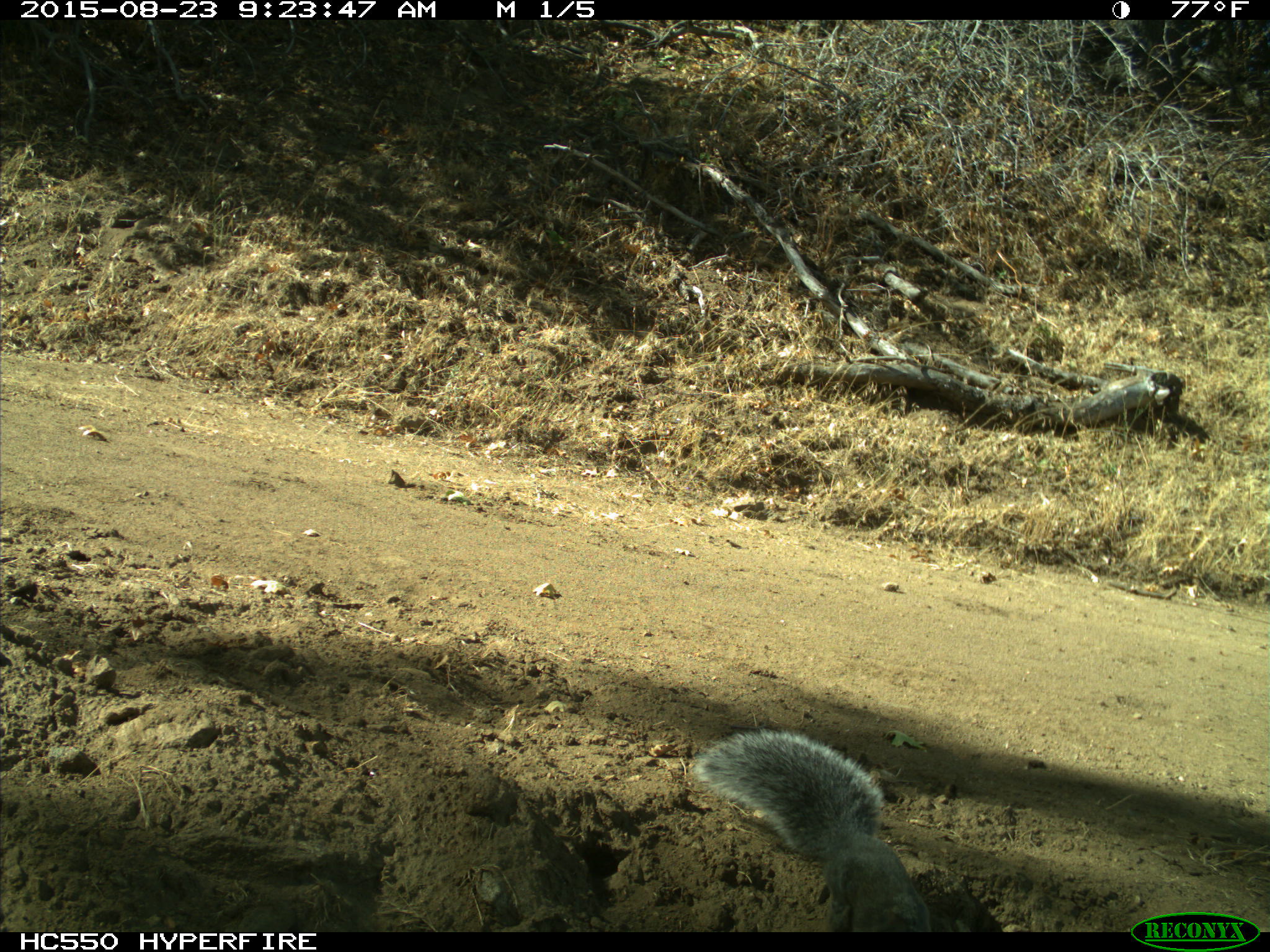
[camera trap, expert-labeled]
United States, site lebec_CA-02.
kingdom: Animalia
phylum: Chordata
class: Mammalia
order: Rodentia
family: Sciuridae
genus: Sciurus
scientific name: Sciurus carolinensis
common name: eastern gray squirrel